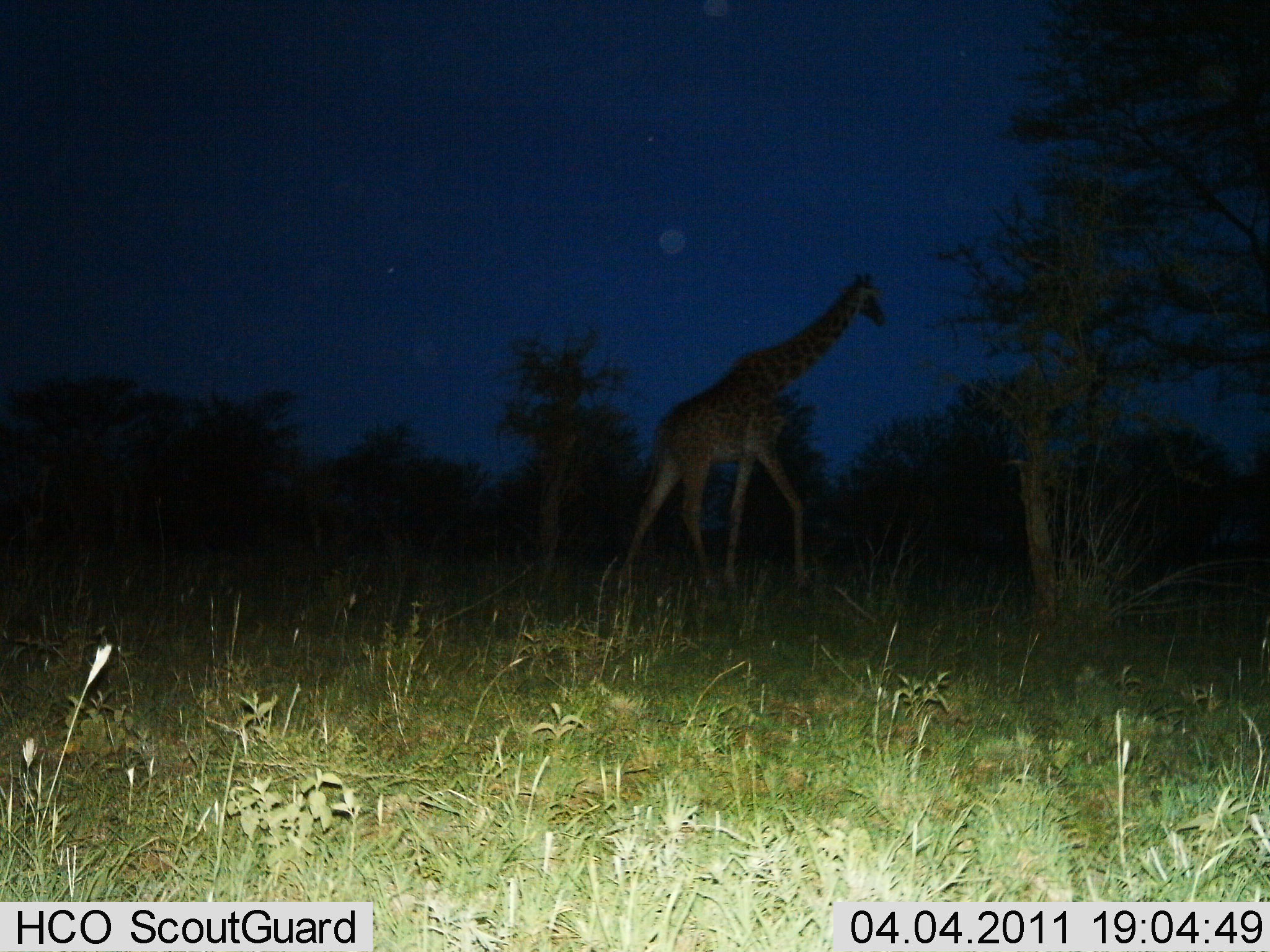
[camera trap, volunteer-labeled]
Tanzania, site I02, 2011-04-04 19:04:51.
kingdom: Animalia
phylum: Chordata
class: Mammalia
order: Artiodactyla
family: Giraffidae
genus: Giraffa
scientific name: Giraffa camelopardalis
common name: giraffe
Giraffe (Giraffa camelopardalis), count 1. Behavior (volunteer vote fractions): standing 0%, resting 0%, moving 100%, interacting 0%. Young present (vote fraction): 0%. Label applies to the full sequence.